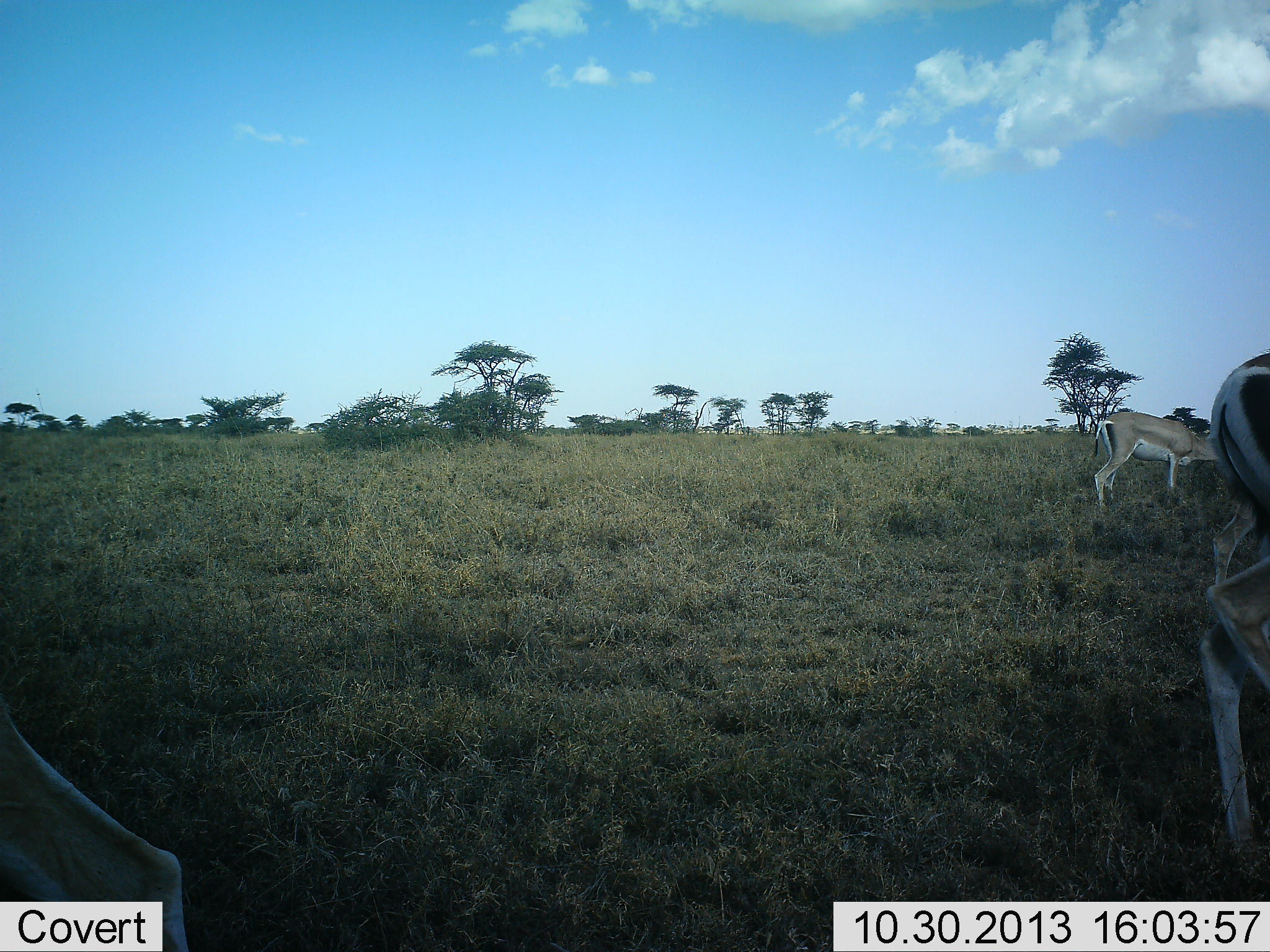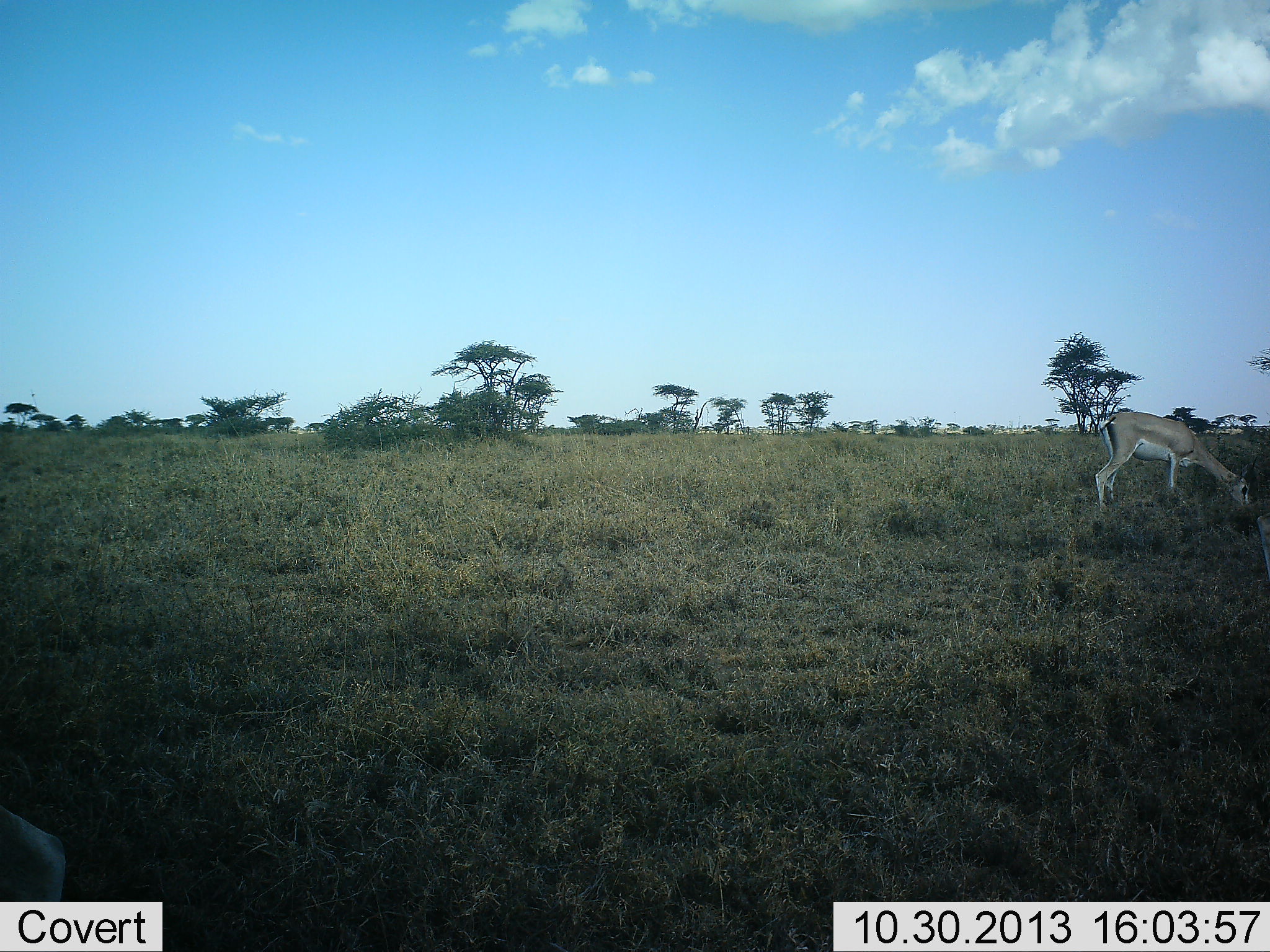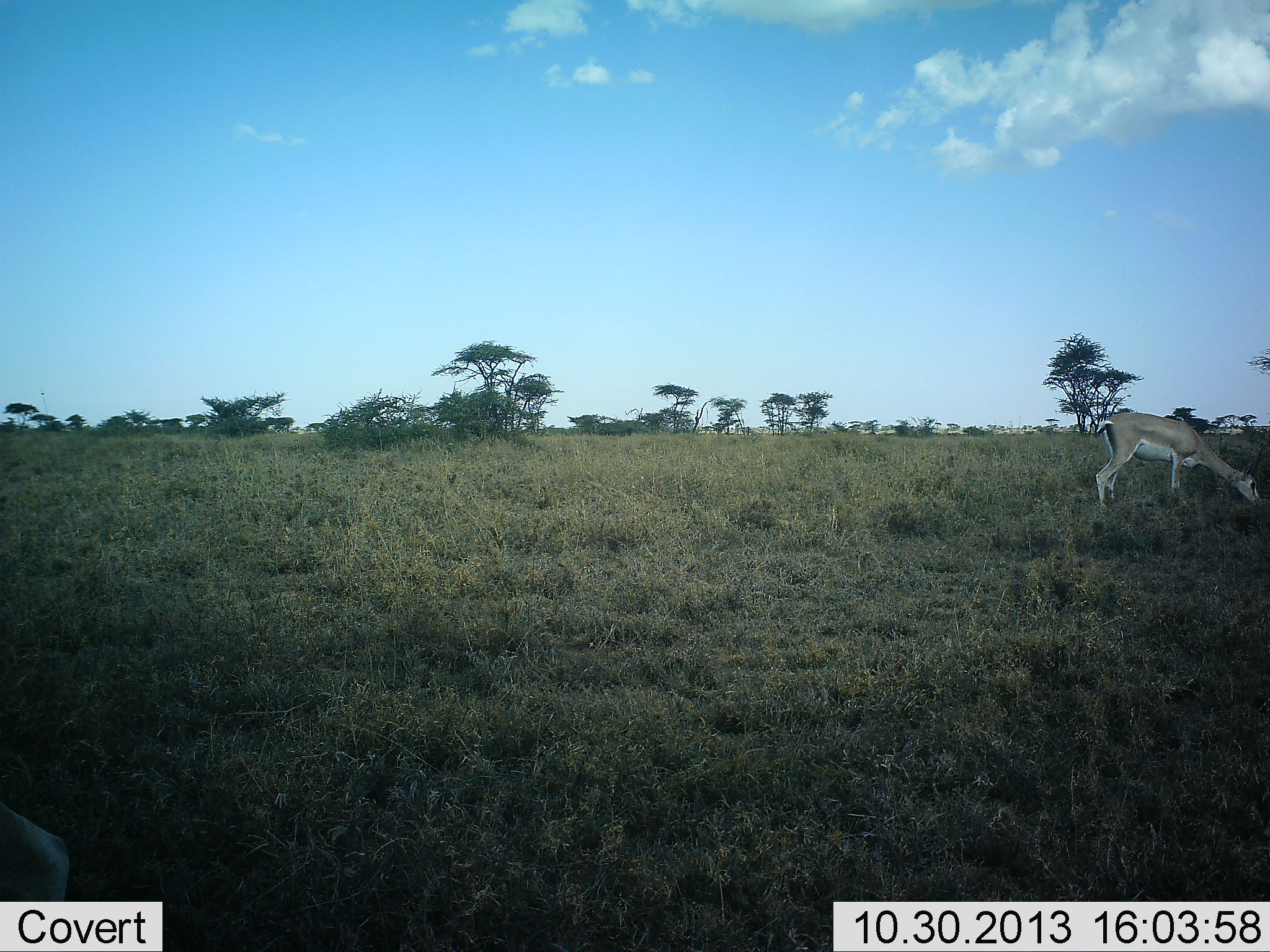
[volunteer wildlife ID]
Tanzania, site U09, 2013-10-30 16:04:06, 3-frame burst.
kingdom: Animalia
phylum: Chordata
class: Mammalia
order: Artiodactyla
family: Bovidae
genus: Nanger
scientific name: Nanger granti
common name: grant's gazelle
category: gazellegrants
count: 3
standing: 20%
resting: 0%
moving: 60%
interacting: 0%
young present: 0%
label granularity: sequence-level